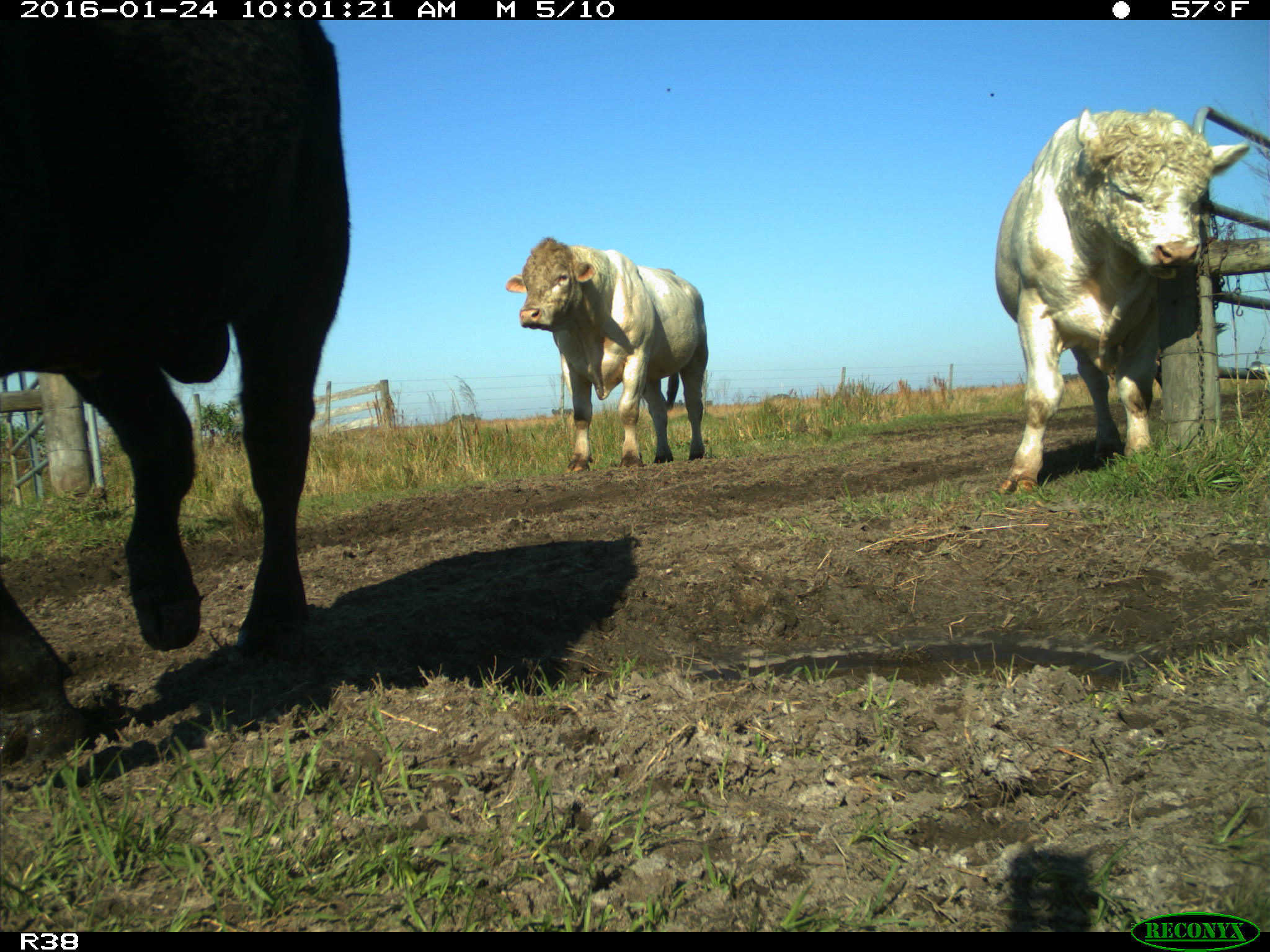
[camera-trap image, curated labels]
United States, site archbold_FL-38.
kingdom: Animalia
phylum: Chordata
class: Mammalia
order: Artiodactyla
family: Bovidae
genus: Bos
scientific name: Bos taurus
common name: domestic cow